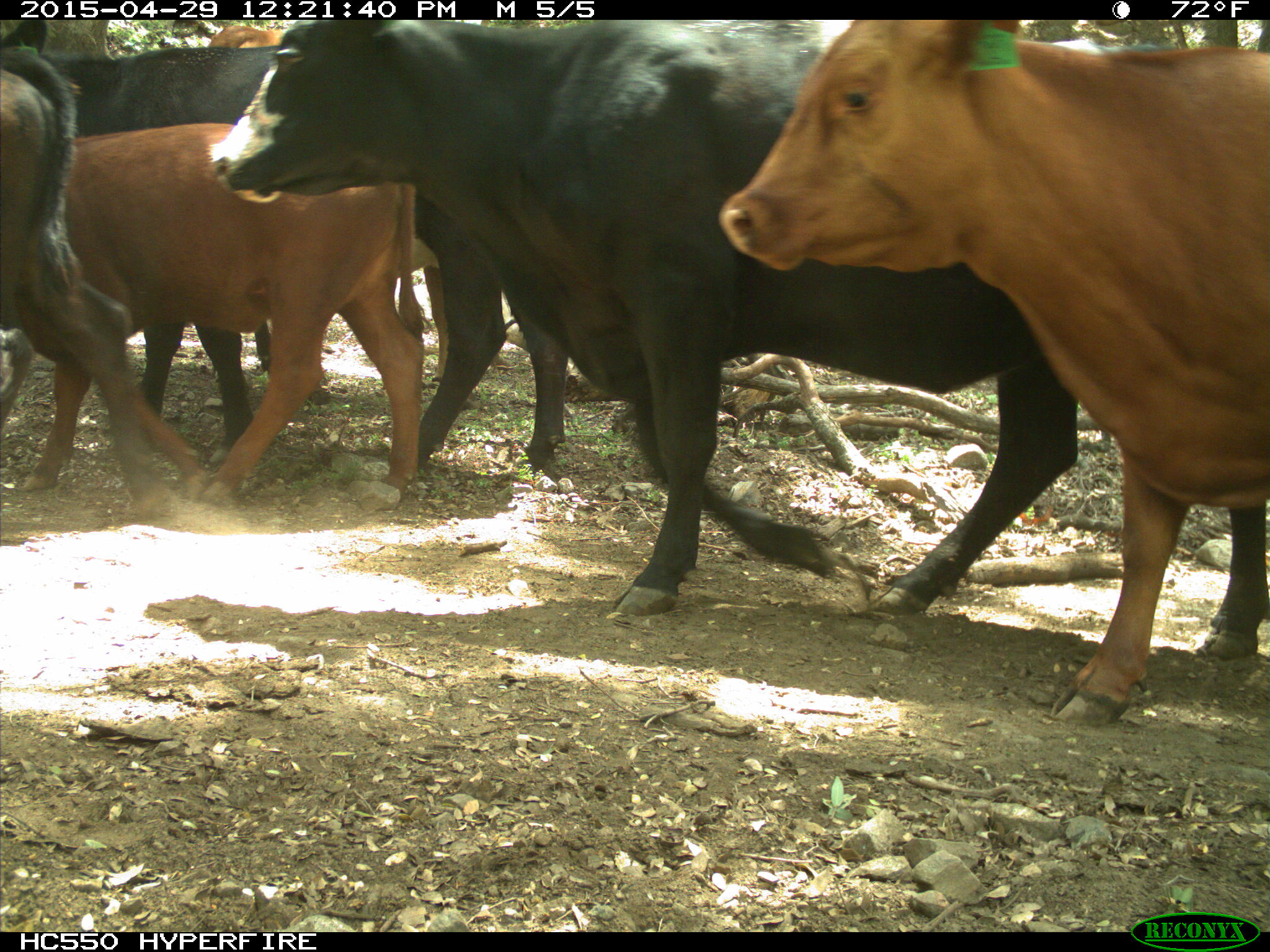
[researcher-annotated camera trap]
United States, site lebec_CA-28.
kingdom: Animalia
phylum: Chordata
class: Mammalia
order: Artiodactyla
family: Bovidae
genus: Bos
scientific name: Bos taurus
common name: domestic cow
Bos taurus (domestic cow).